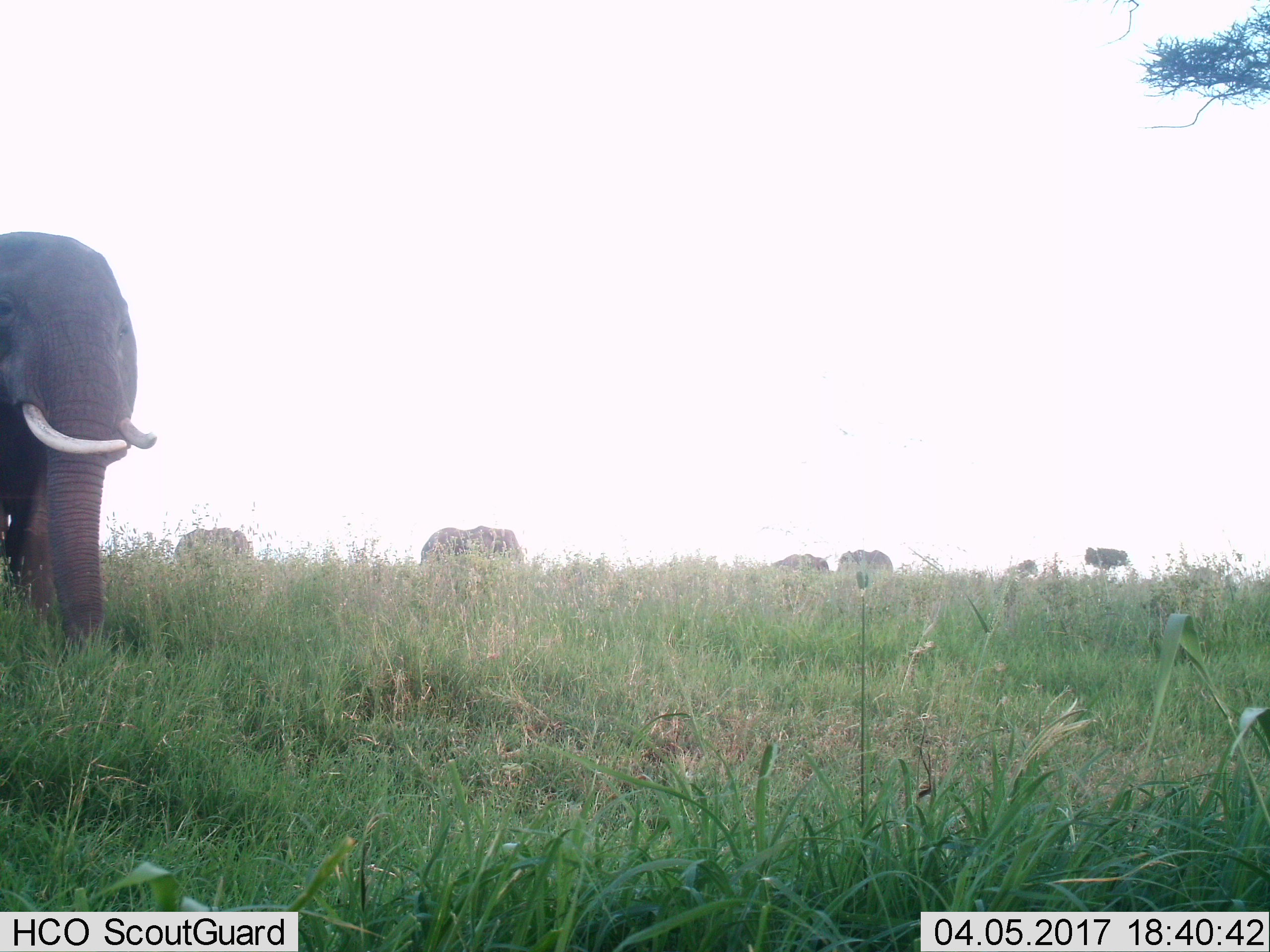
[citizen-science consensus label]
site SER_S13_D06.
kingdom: Animalia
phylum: Chordata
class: Mammalia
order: Proboscidea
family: Elephantidae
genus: Loxodonta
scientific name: Loxodonta africana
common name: african bush elephant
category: elephant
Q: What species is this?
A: Elephant (african bush elephant) (Loxodonta africana).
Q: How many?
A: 5.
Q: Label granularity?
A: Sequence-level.